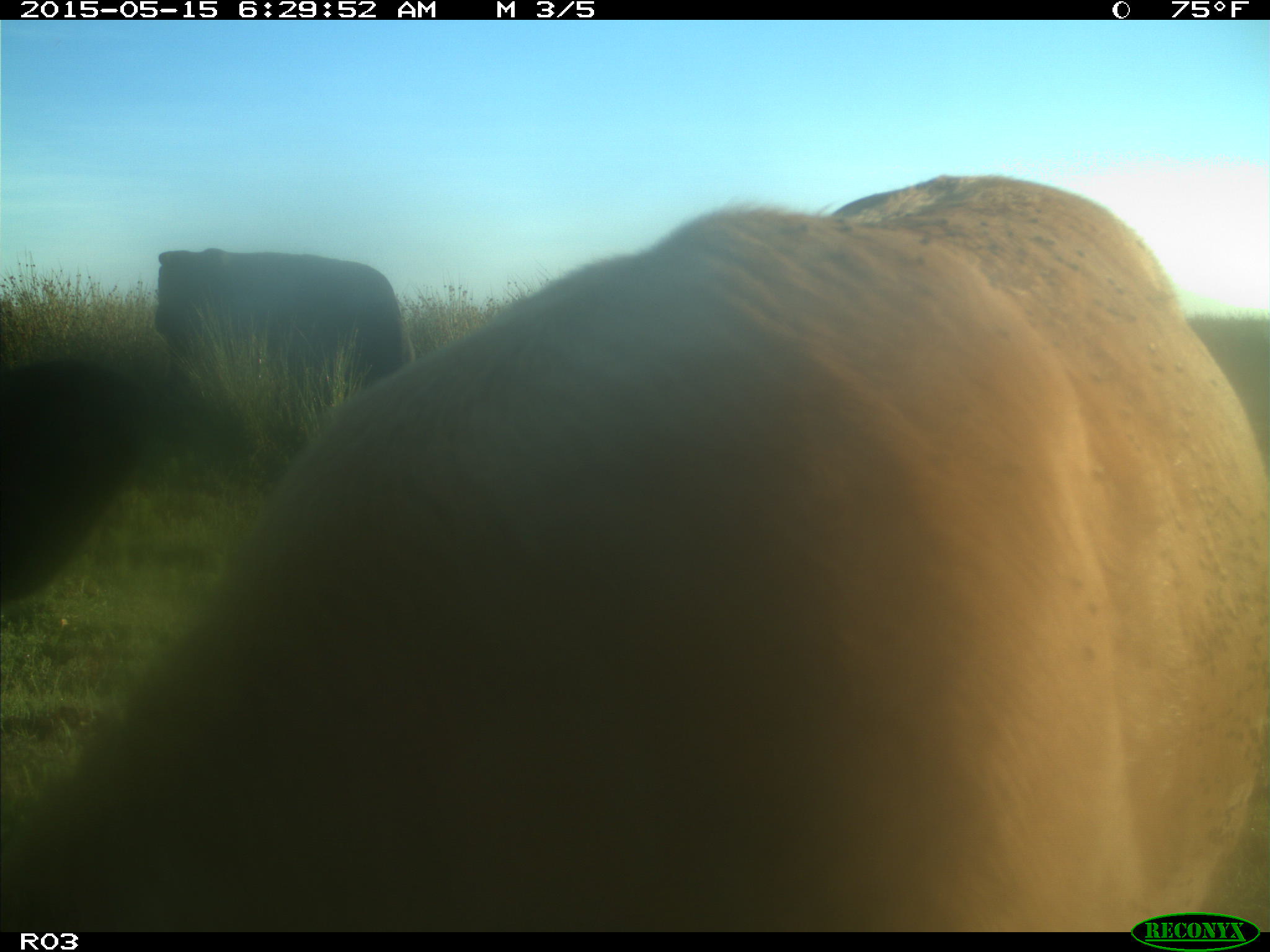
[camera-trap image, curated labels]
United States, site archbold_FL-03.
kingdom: Animalia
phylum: Chordata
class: Mammalia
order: Artiodactyla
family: Bovidae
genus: Bos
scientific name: Bos taurus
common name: domestic cow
Bos taurus (domestic cow).